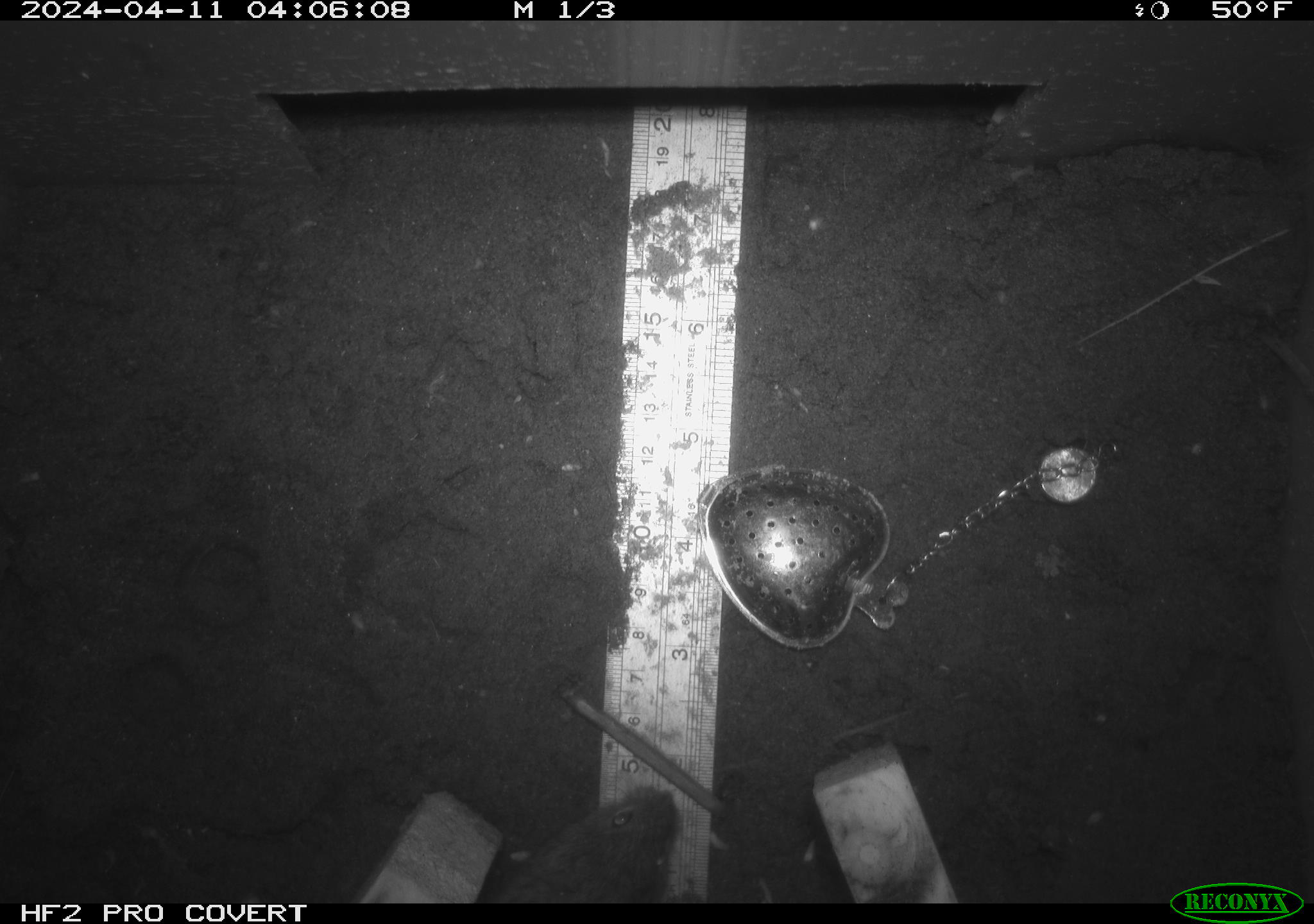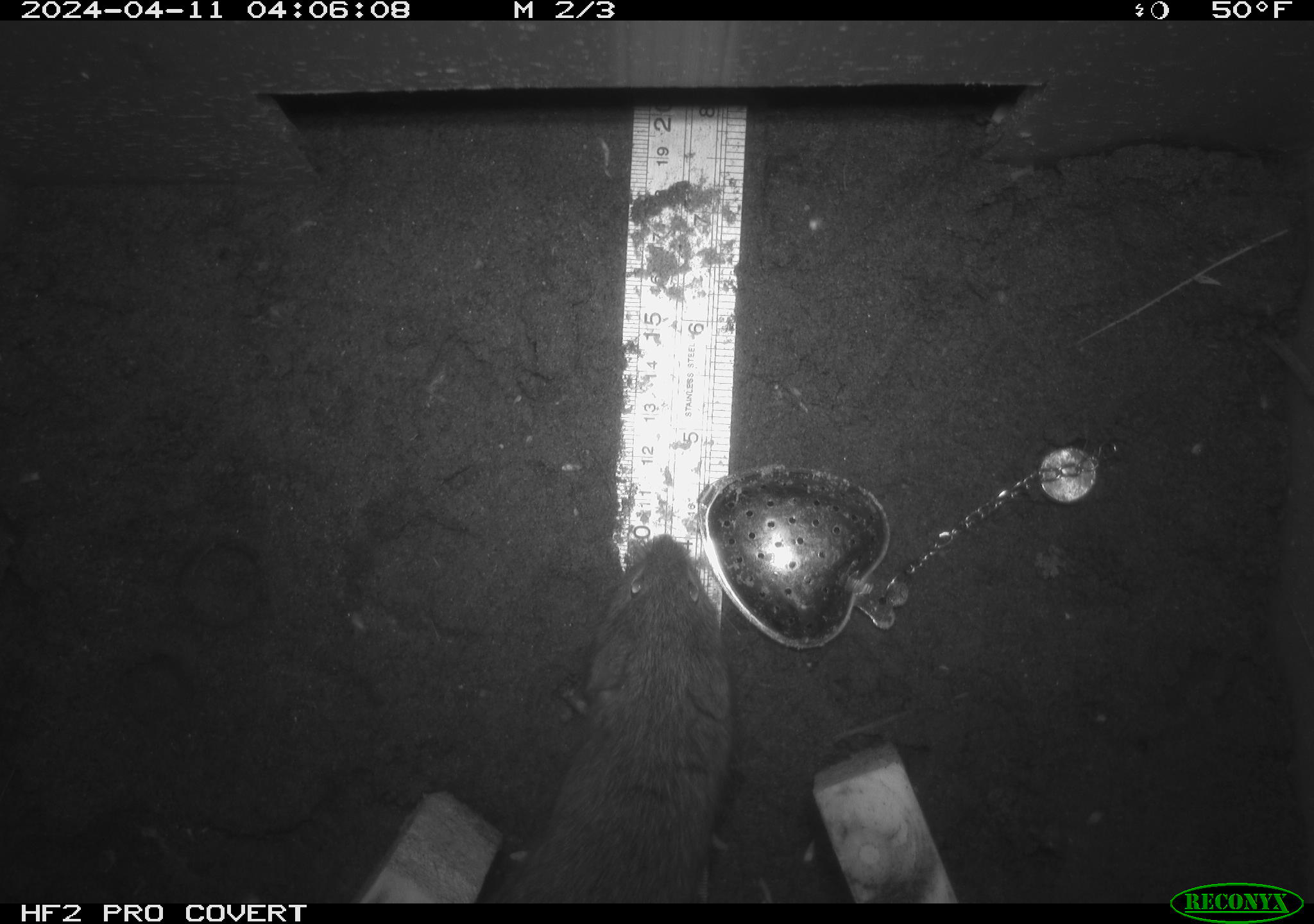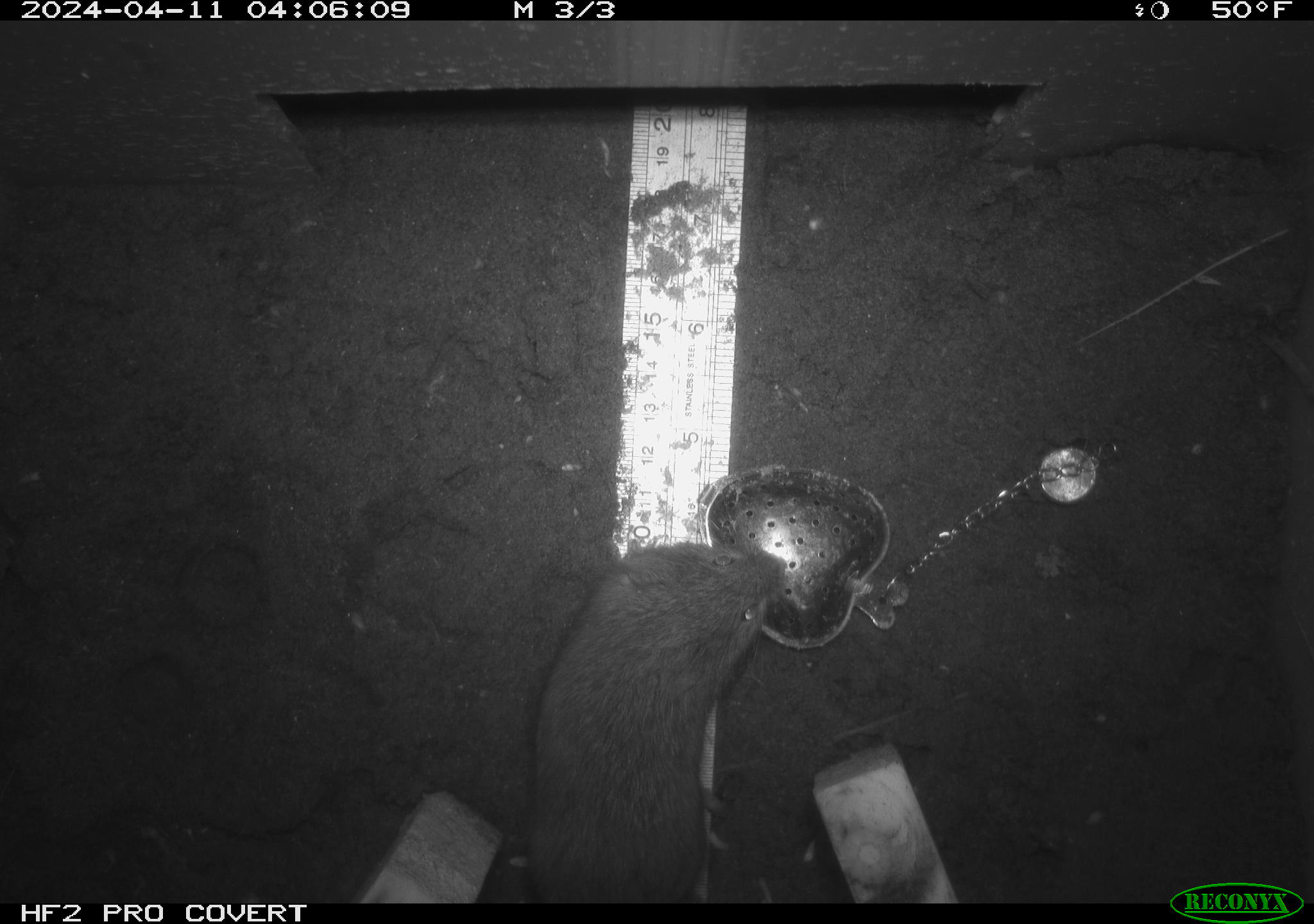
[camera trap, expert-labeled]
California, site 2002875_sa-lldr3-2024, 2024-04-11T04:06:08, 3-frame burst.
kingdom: Animalia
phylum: Chordata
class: Mammalia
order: Rodentia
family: Cricetidae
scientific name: Arvicolinae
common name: voles, lemmings, and muskrats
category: arvicolinae subfamily